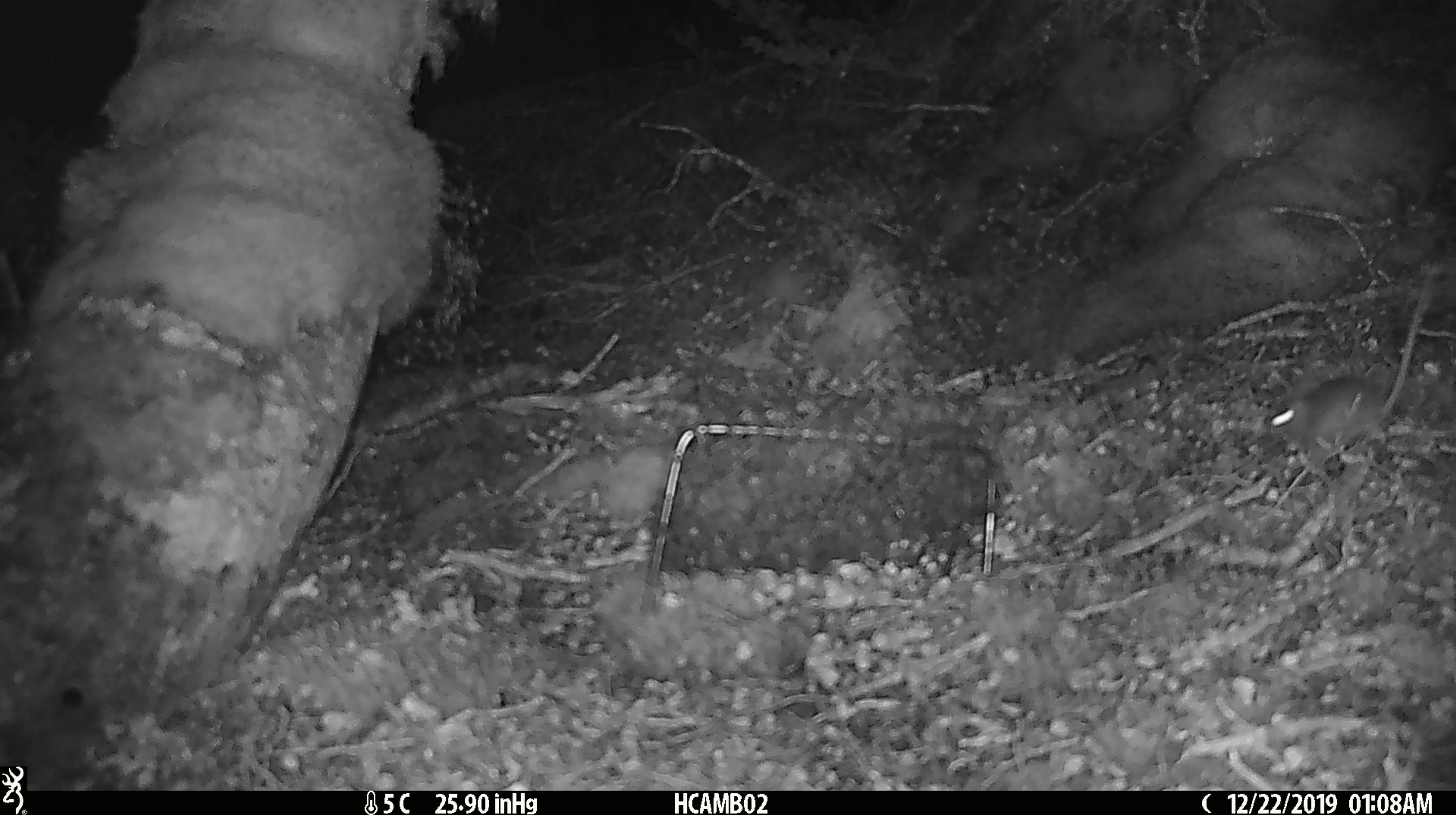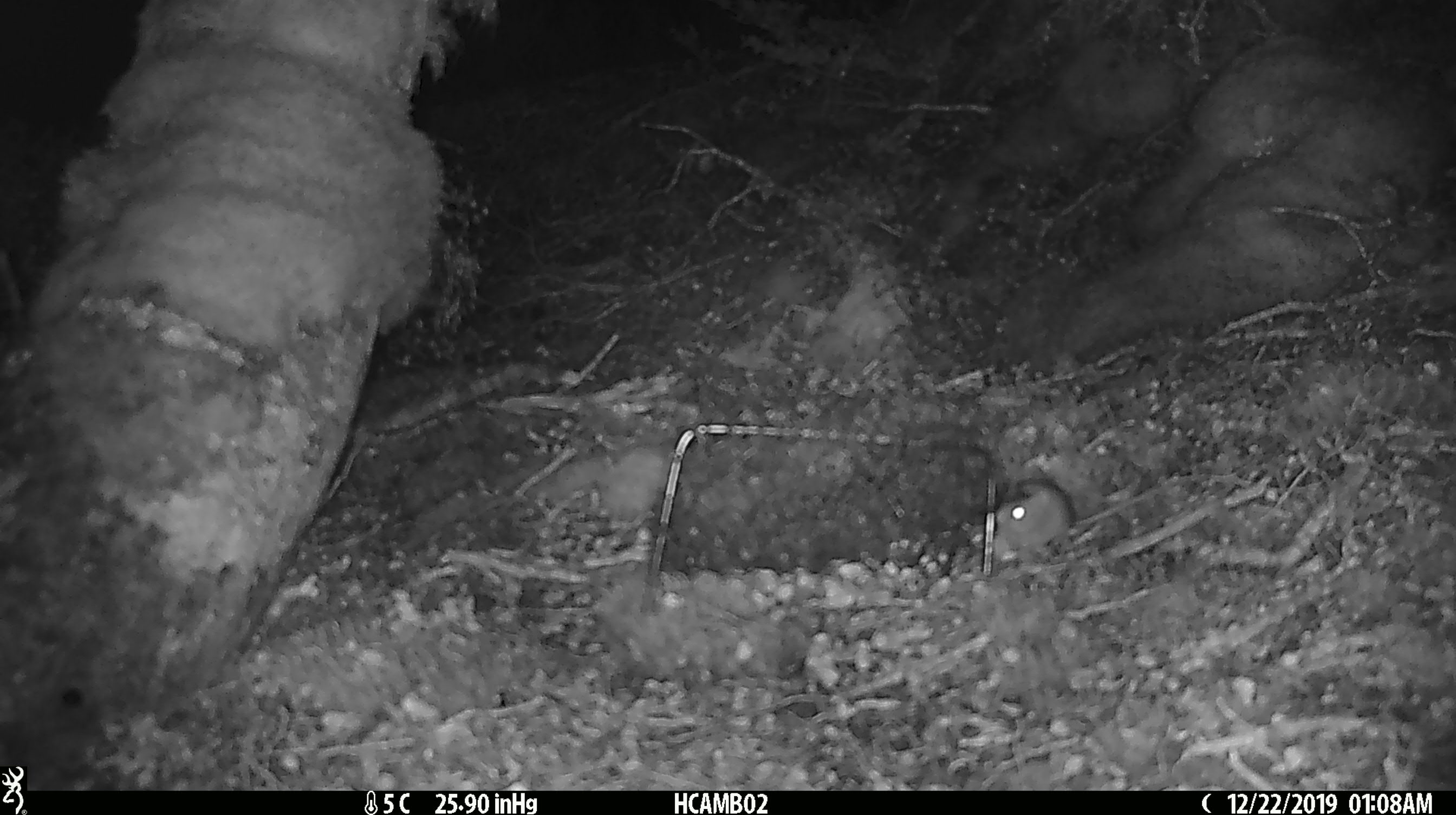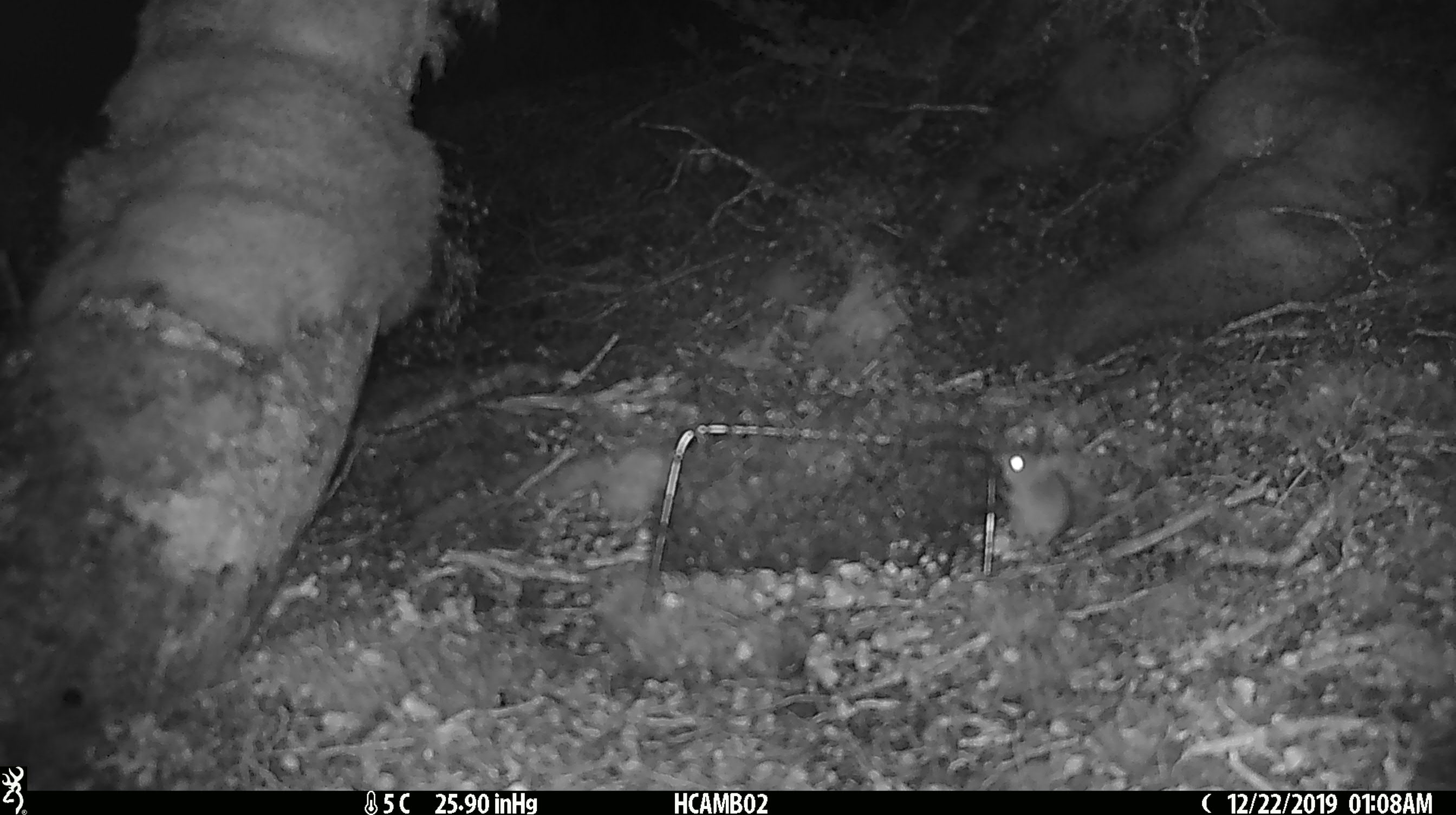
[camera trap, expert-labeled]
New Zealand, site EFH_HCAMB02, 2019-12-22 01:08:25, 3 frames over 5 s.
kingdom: Animalia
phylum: Chordata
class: Mammalia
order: Rodentia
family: Muridae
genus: Mus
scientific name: Mus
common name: mouse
Mouse (Mus).